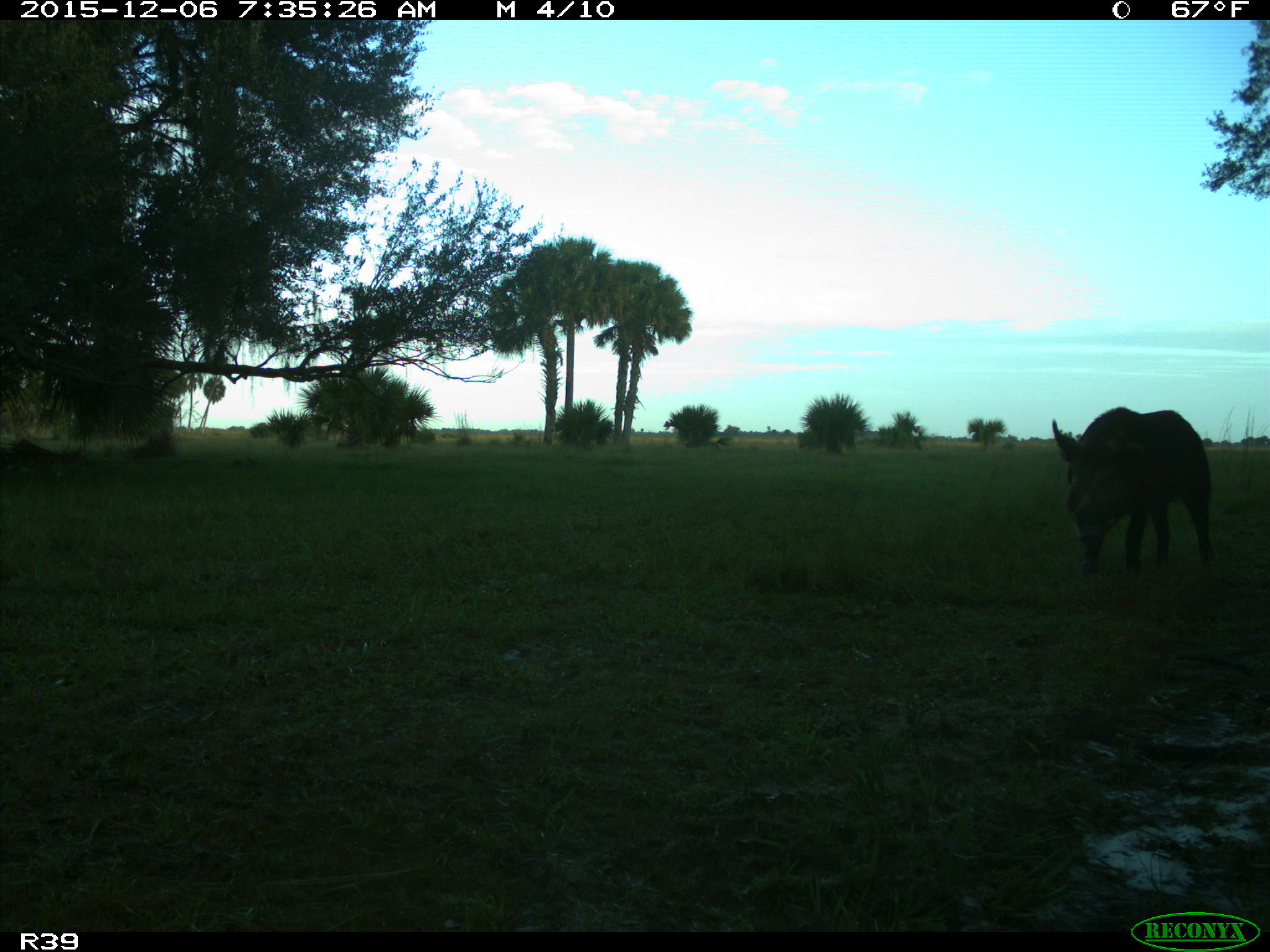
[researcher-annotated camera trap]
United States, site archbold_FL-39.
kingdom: Animalia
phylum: Chordata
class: Mammalia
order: Artiodactyla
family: Suidae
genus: Sus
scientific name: Sus scrofa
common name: wild boar